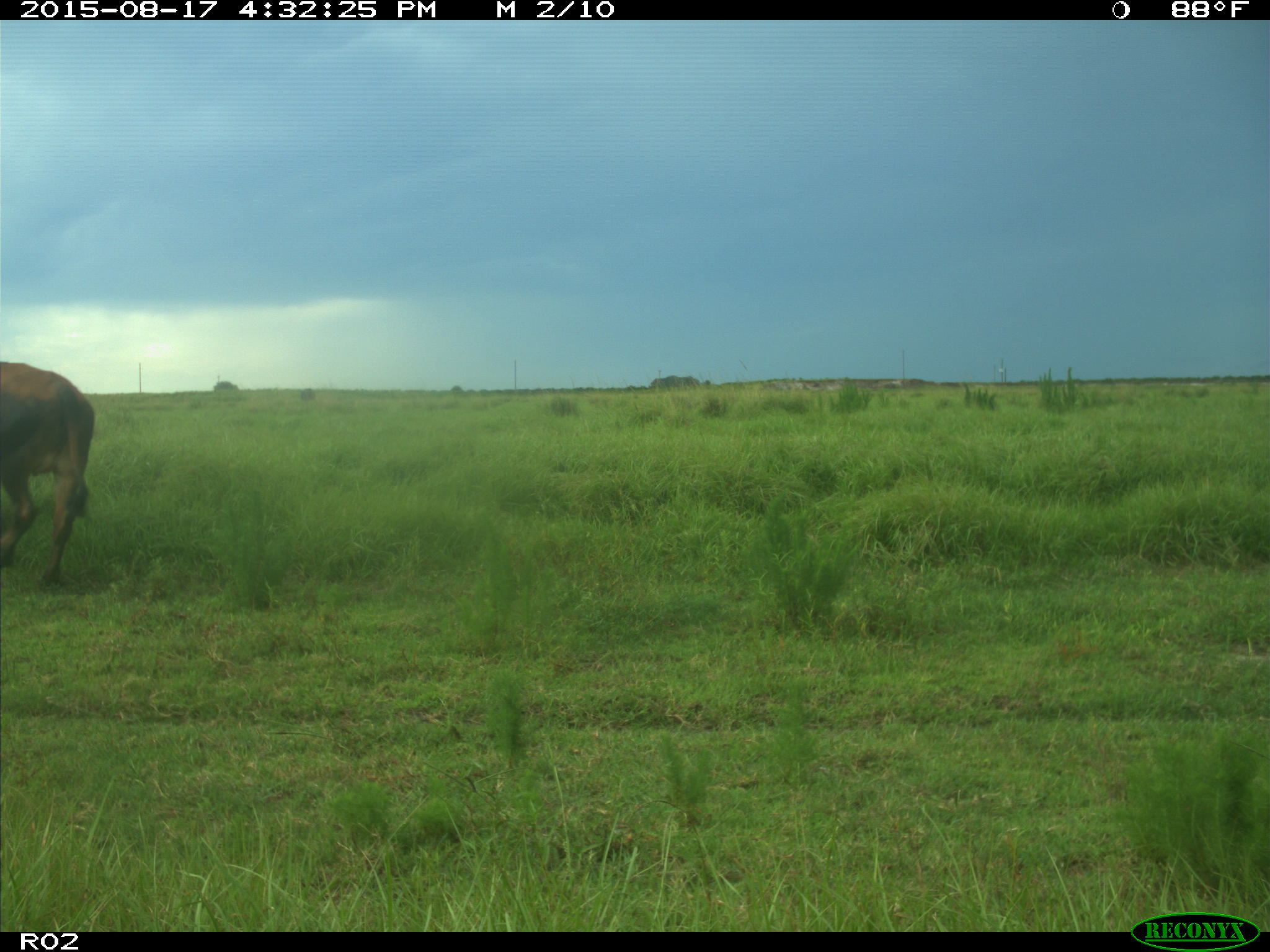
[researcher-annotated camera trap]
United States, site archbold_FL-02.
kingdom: Animalia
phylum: Chordata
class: Mammalia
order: Artiodactyla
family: Bovidae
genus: Bos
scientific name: Bos taurus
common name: domestic cow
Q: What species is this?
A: Bos taurus (domestic cow).